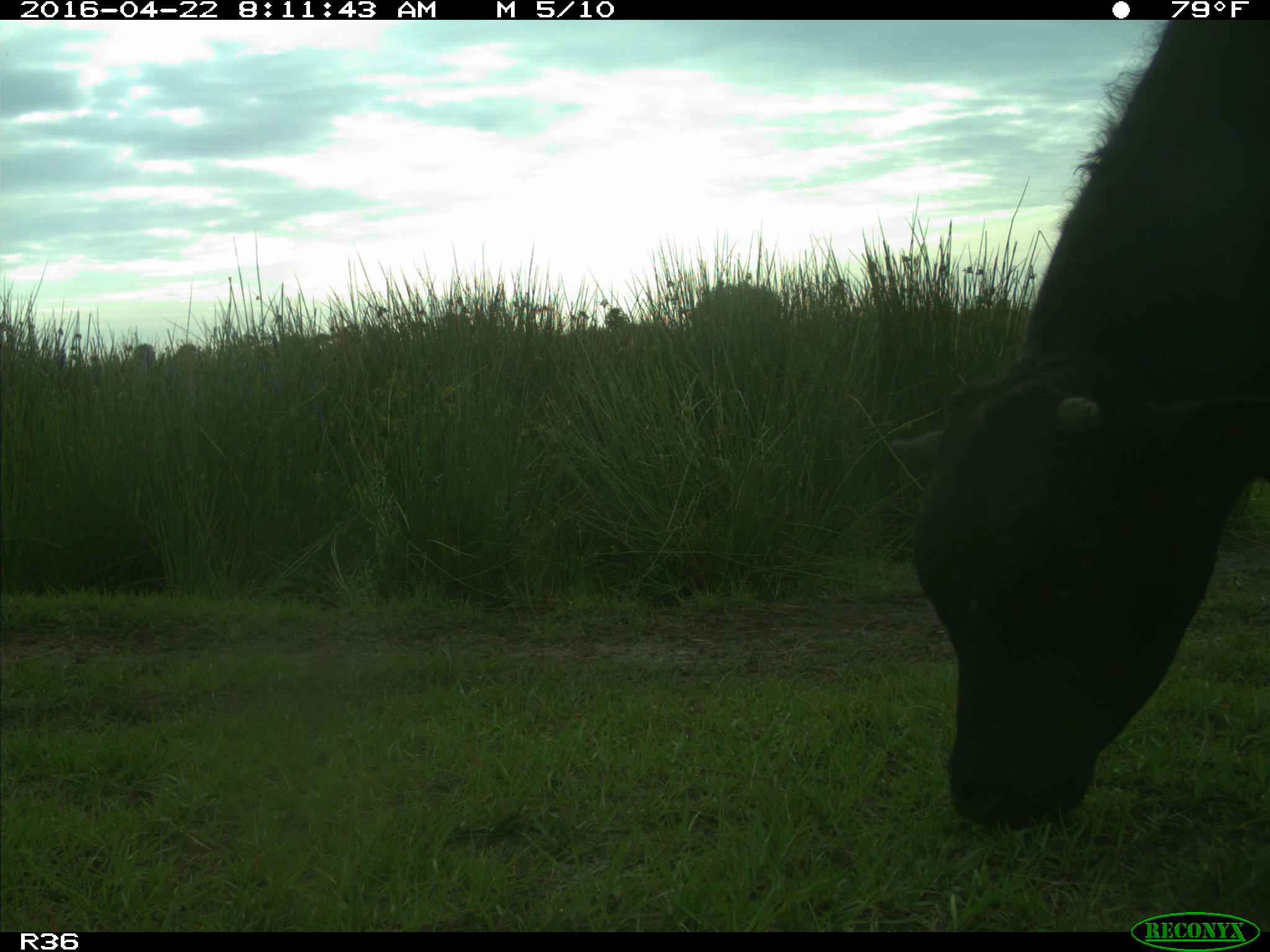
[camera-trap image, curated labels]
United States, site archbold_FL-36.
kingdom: Animalia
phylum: Chordata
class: Mammalia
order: Artiodactyla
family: Bovidae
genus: Bos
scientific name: Bos taurus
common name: domestic cow